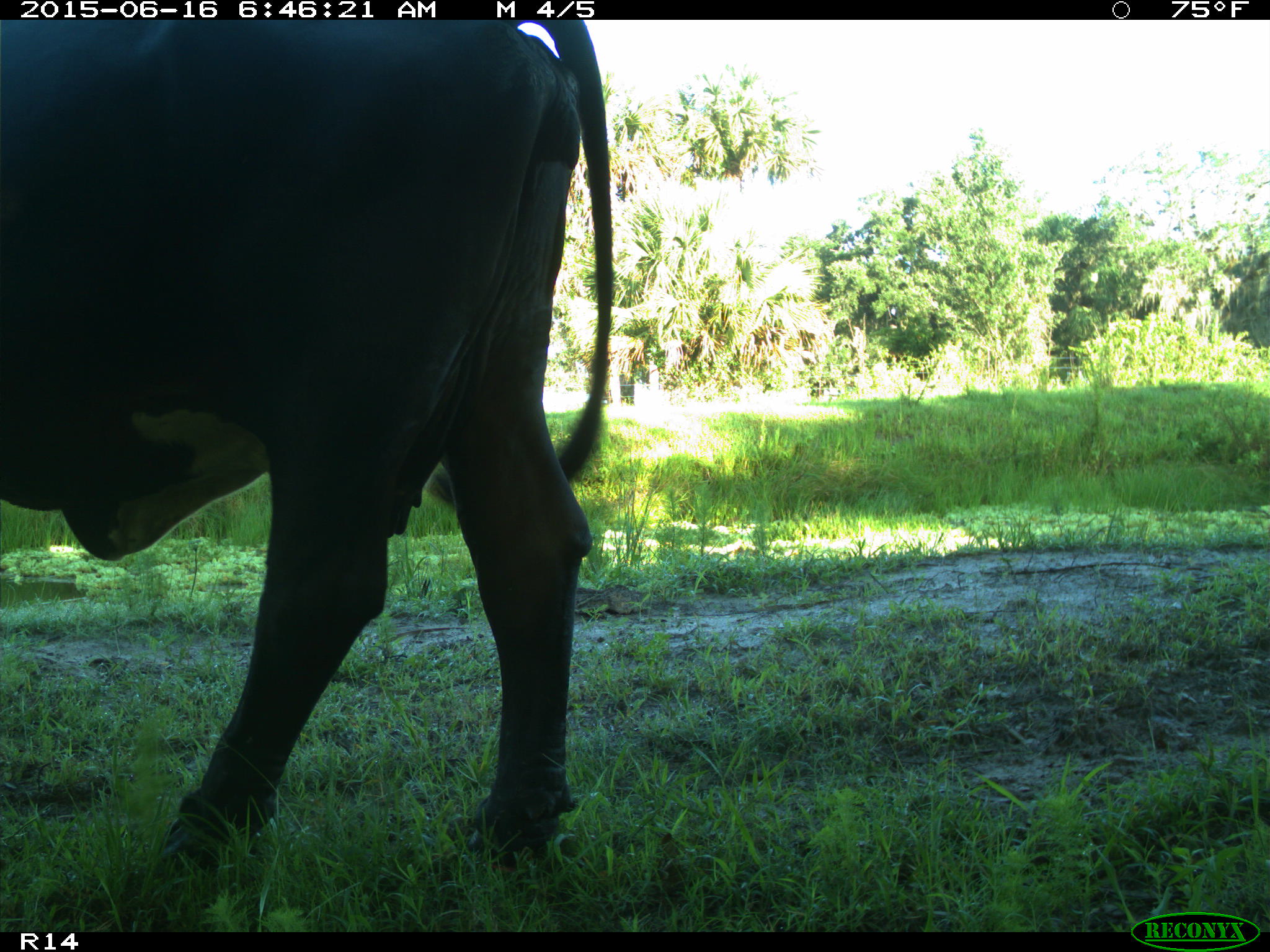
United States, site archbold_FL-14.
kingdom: Animalia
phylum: Chordata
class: Mammalia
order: Artiodactyla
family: Bovidae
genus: Bos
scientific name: Bos taurus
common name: domestic cow